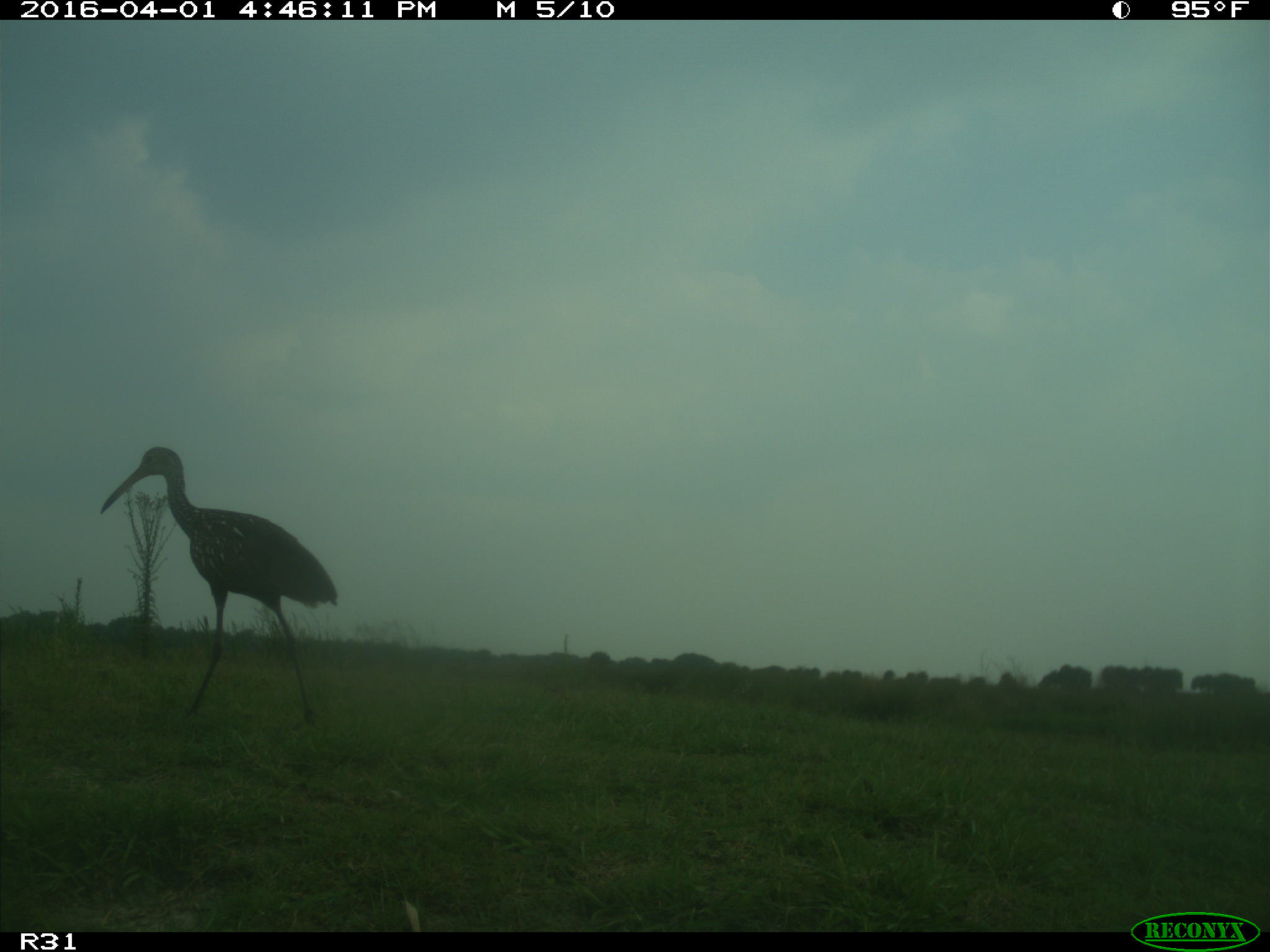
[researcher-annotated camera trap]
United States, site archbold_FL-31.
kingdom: Animalia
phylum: Chordata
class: Aves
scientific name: Aves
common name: birds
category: unidentified bird